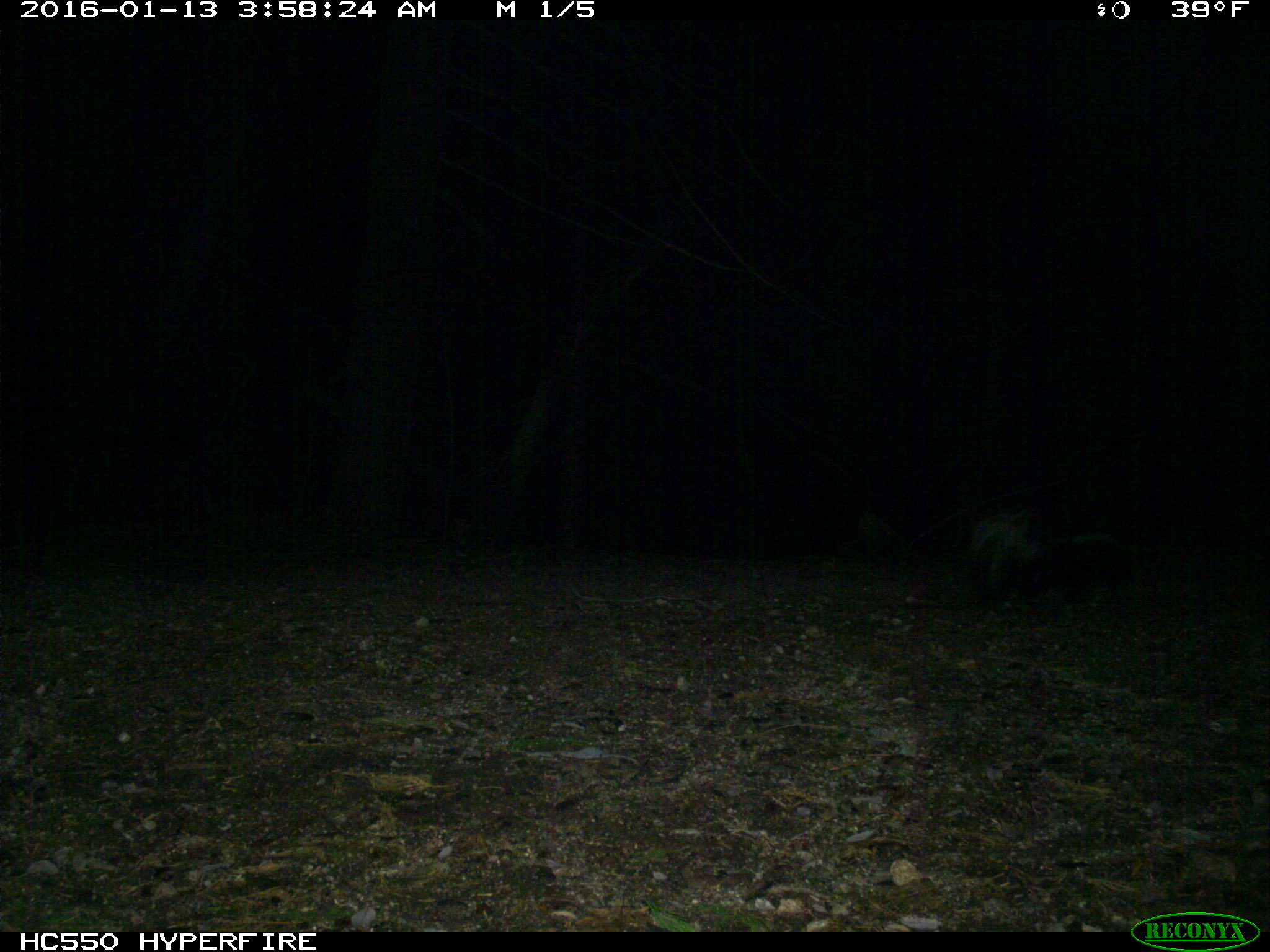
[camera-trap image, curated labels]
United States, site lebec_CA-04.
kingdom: Animalia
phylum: Chordata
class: Mammalia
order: Carnivora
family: Mephitidae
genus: Mephitis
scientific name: Mephitis mephitis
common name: striped skunk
Mephitis mephitis (striped skunk).